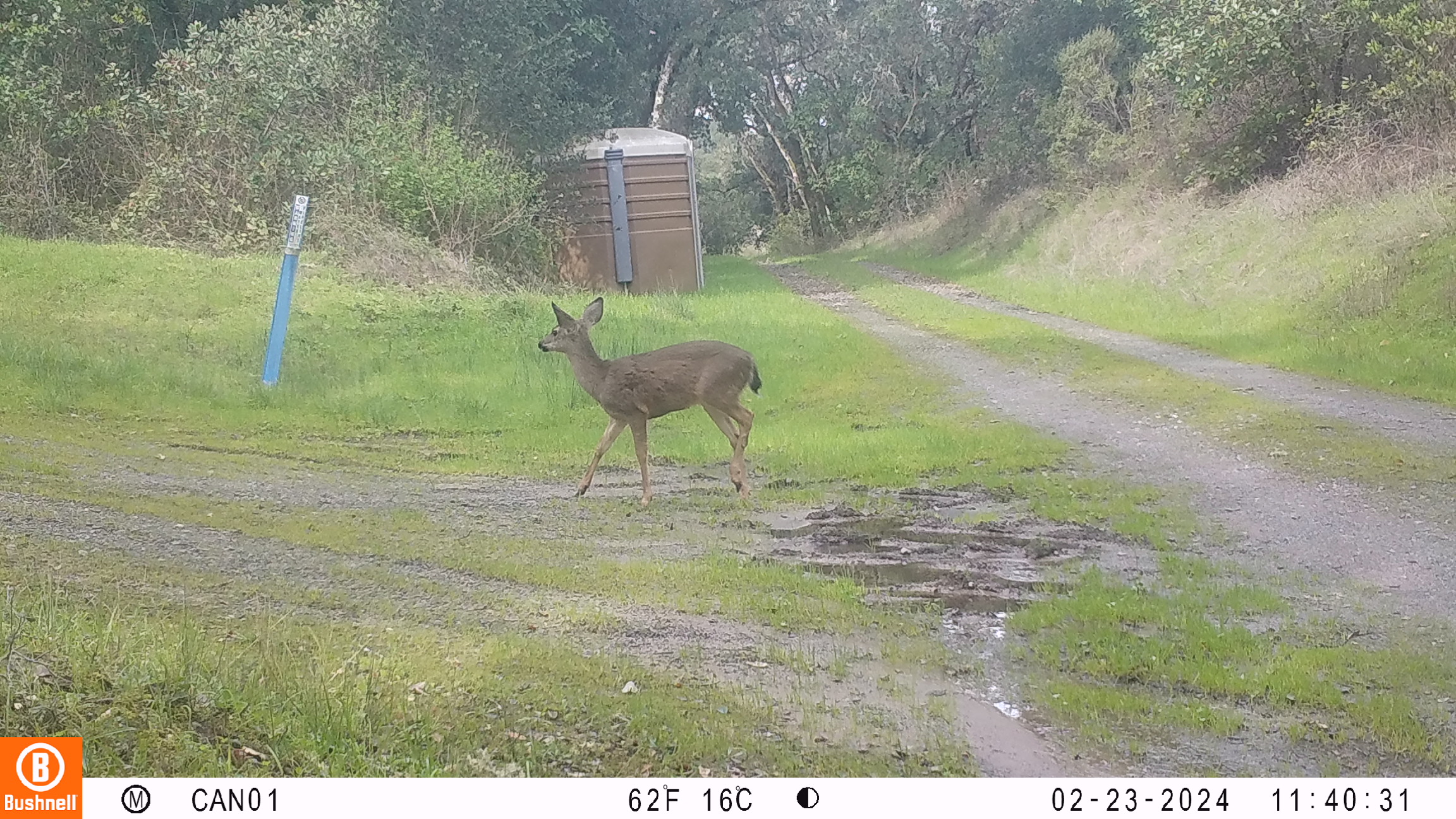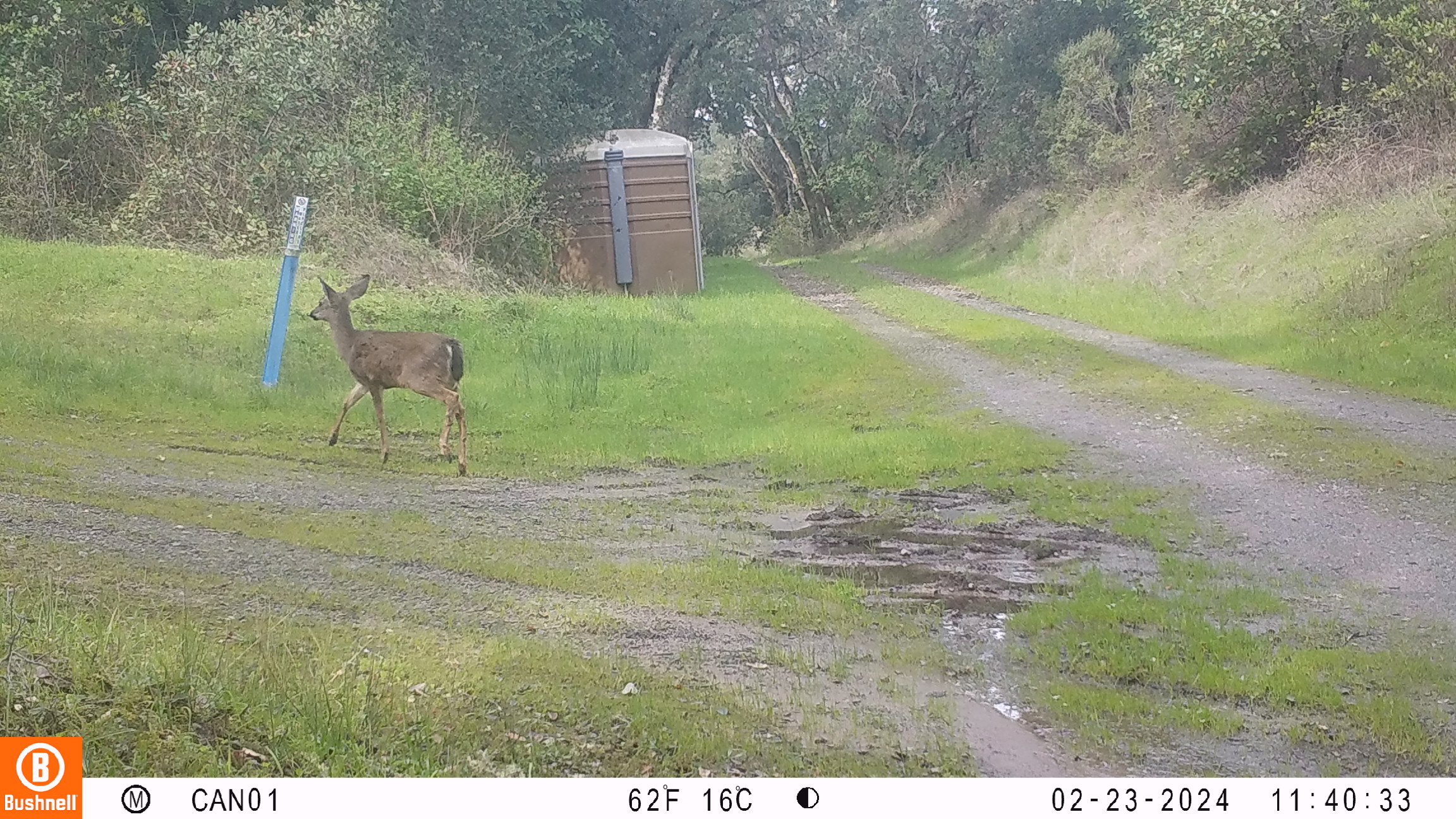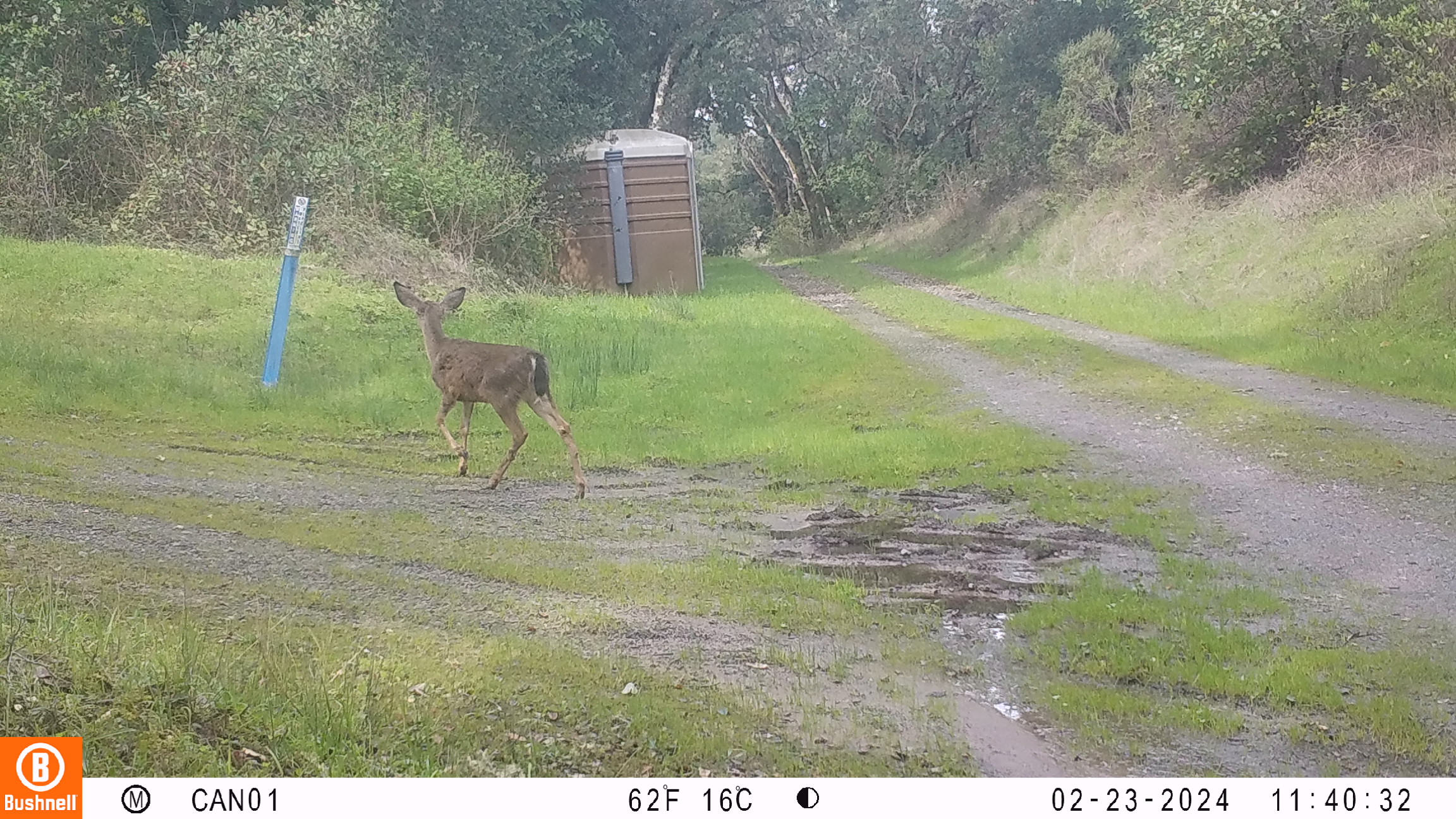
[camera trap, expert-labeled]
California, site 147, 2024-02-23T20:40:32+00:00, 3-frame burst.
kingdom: Animalia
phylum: Chordata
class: Mammalia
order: Artiodactyla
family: Cervidae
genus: Odocoileus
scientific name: Odocoileus hemionus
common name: mule deer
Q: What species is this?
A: Mule deer (Odocoileus hemionus).